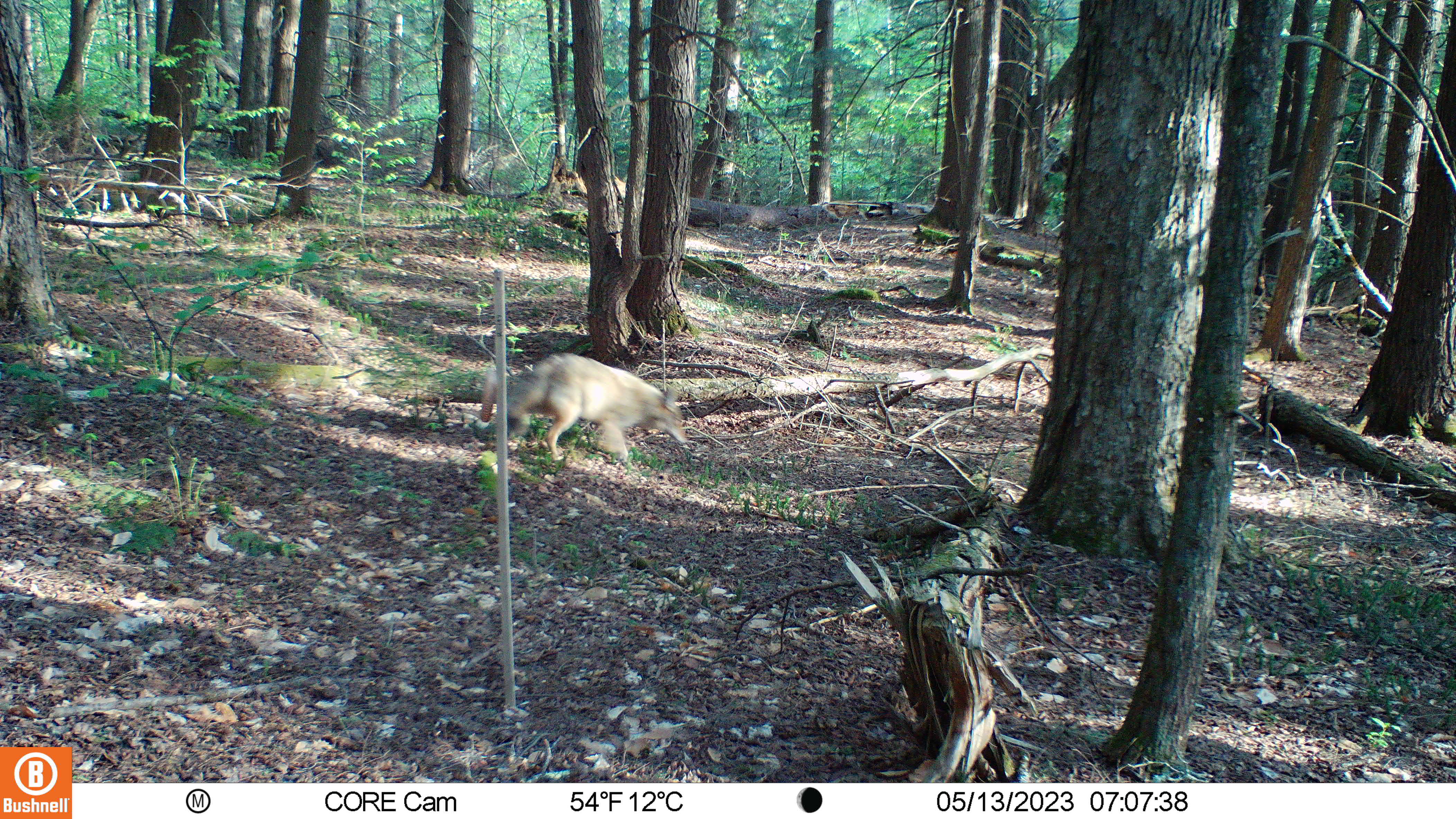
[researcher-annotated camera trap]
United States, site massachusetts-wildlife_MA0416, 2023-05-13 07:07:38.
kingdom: Animalia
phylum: Chordata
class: Mammalia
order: Carnivora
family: Canidae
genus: Canis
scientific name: Canis latrans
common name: coyote